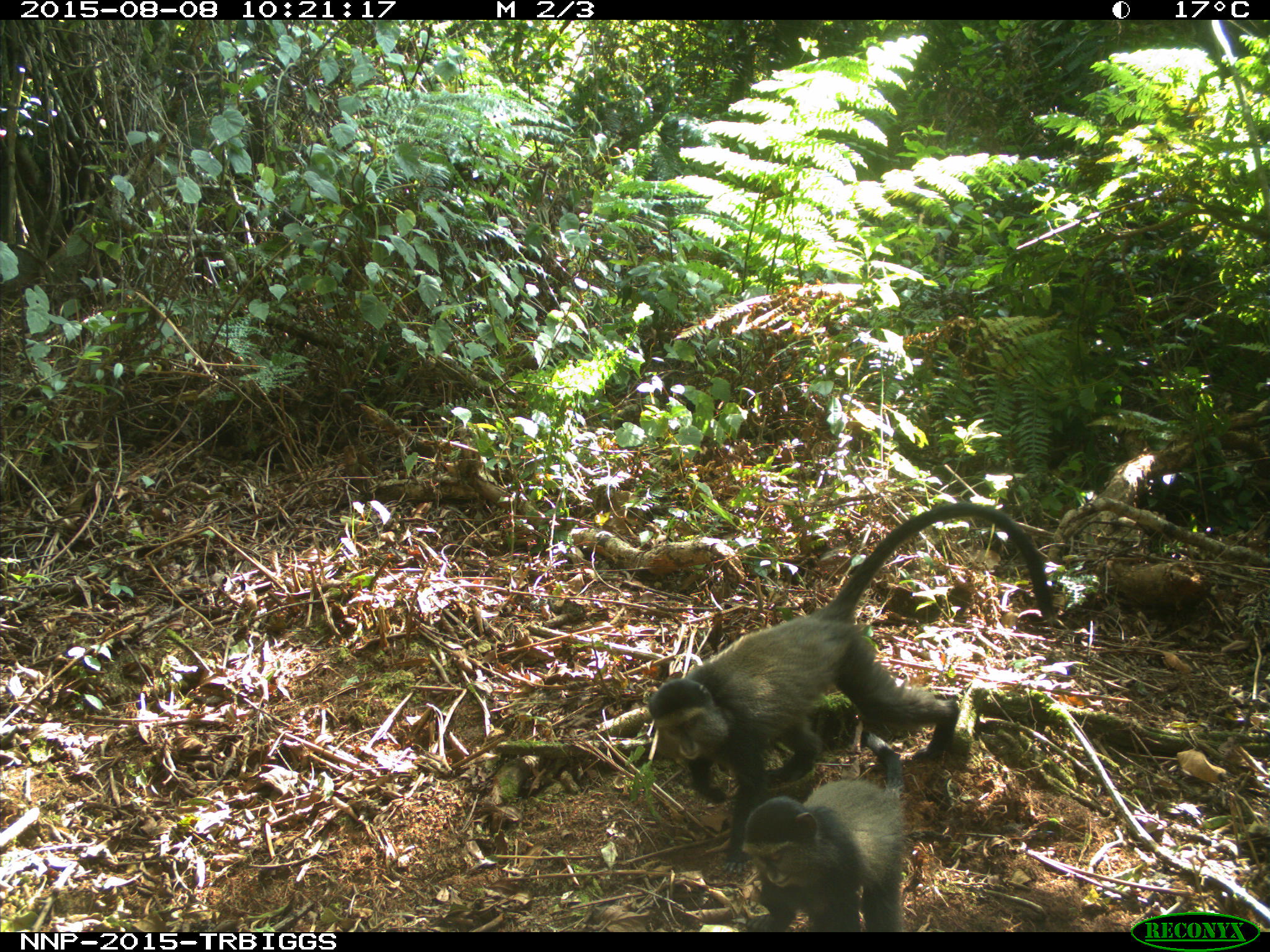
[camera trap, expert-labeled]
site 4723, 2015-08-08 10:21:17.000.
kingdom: Animalia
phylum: Chordata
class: Mammalia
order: Primates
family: Cercopithecidae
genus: Cercopithecus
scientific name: Cercopithecus mitis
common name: blue monkey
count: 2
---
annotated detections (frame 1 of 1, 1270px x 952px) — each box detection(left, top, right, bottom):
cercopithecus mitis: detection(644, 499, 1058, 875); detection(741, 730, 911, 931)